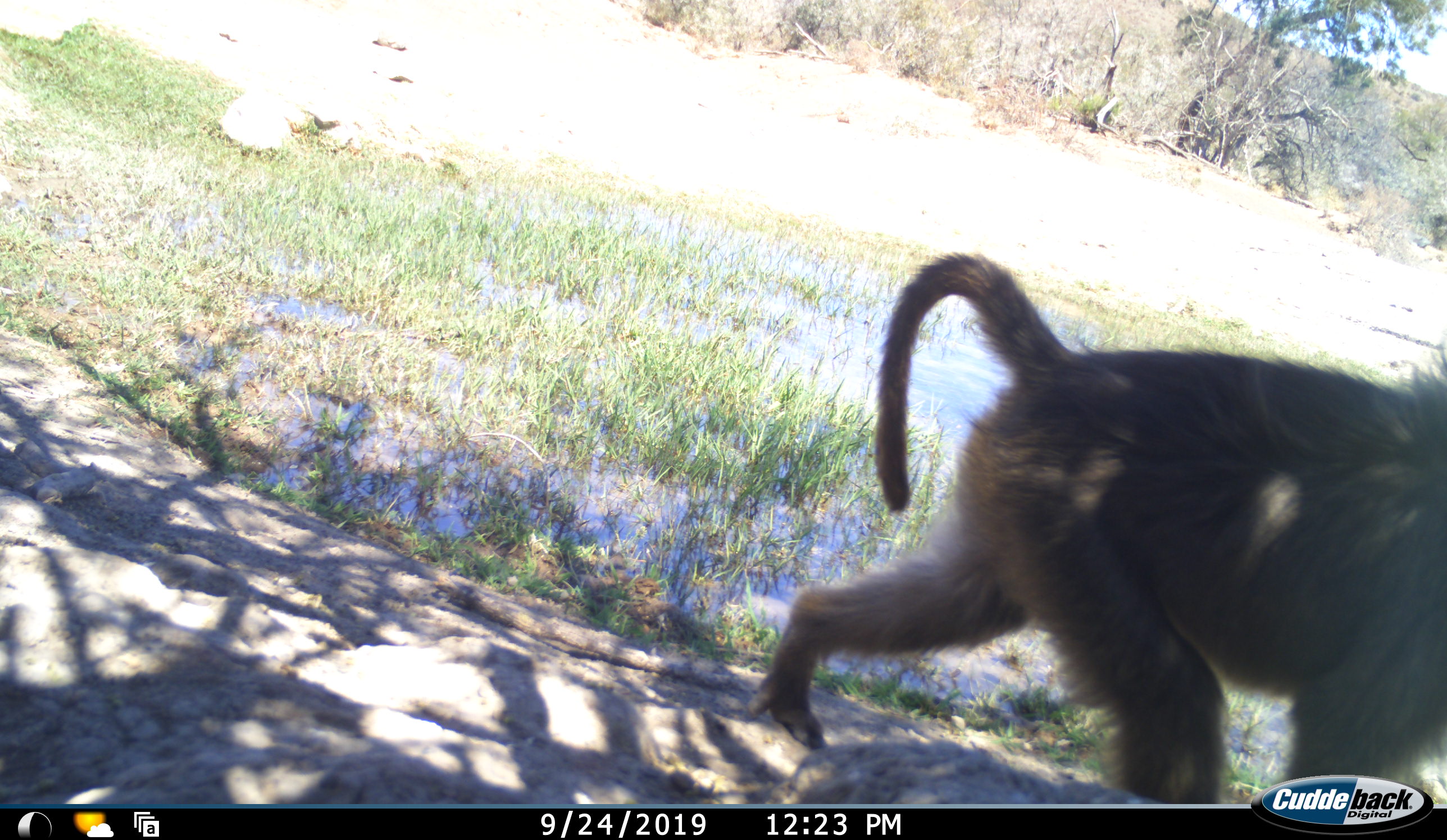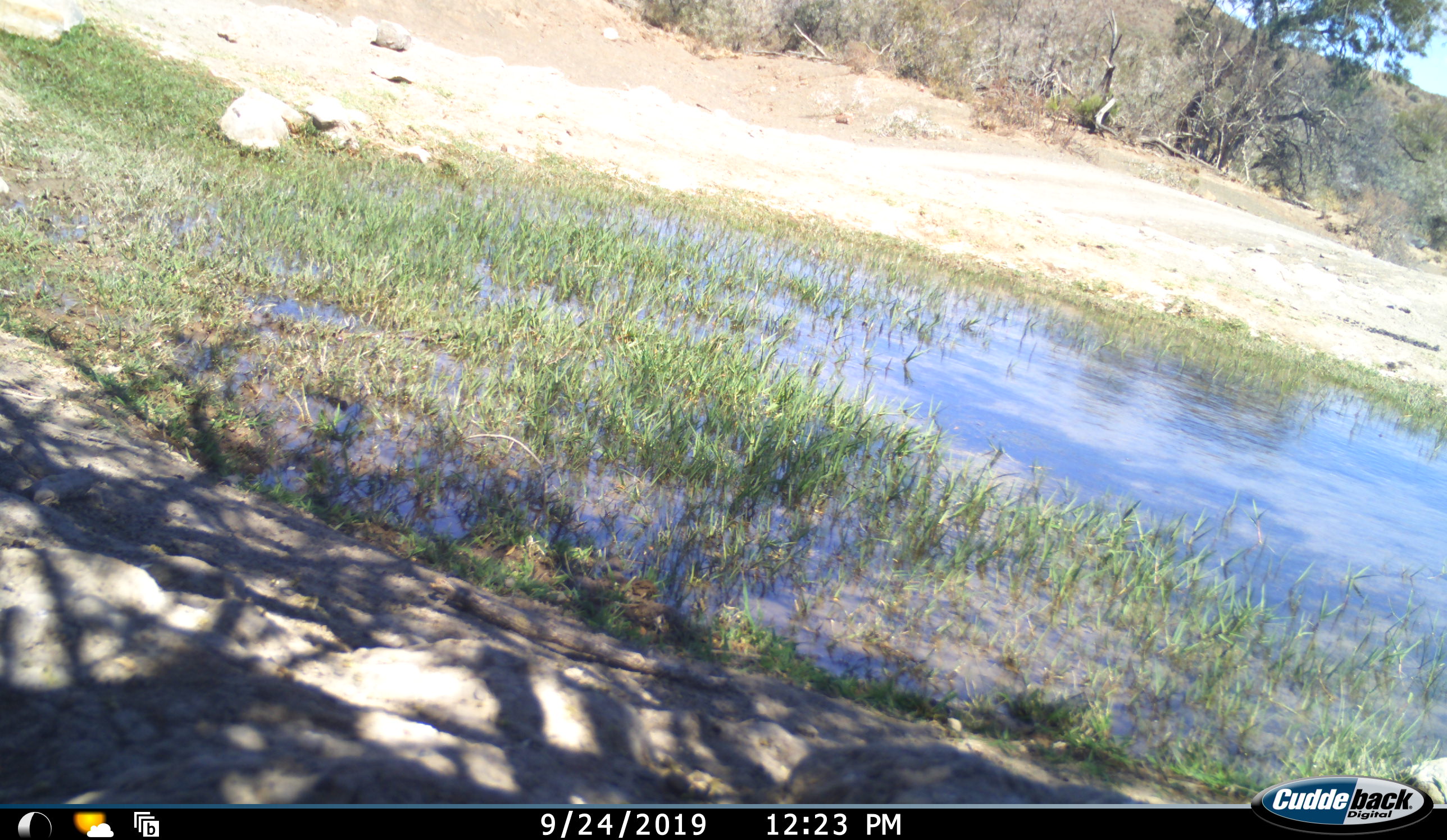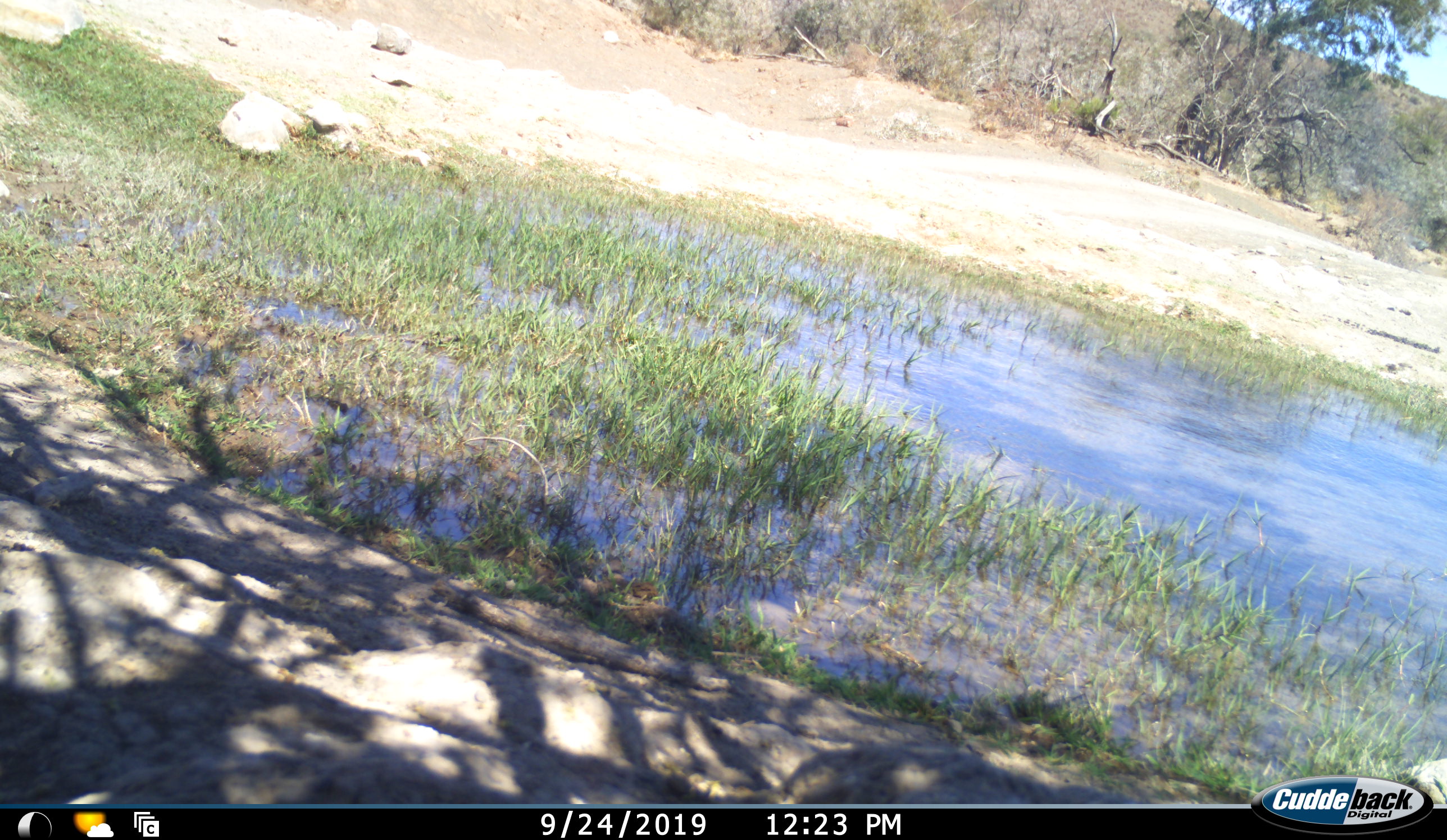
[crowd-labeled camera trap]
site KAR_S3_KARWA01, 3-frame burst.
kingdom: Animalia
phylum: Chordata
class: Mammalia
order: Primates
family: Cercopithecidae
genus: Papio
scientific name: Papio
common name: baboon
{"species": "baboon (Papio)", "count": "1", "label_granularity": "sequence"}